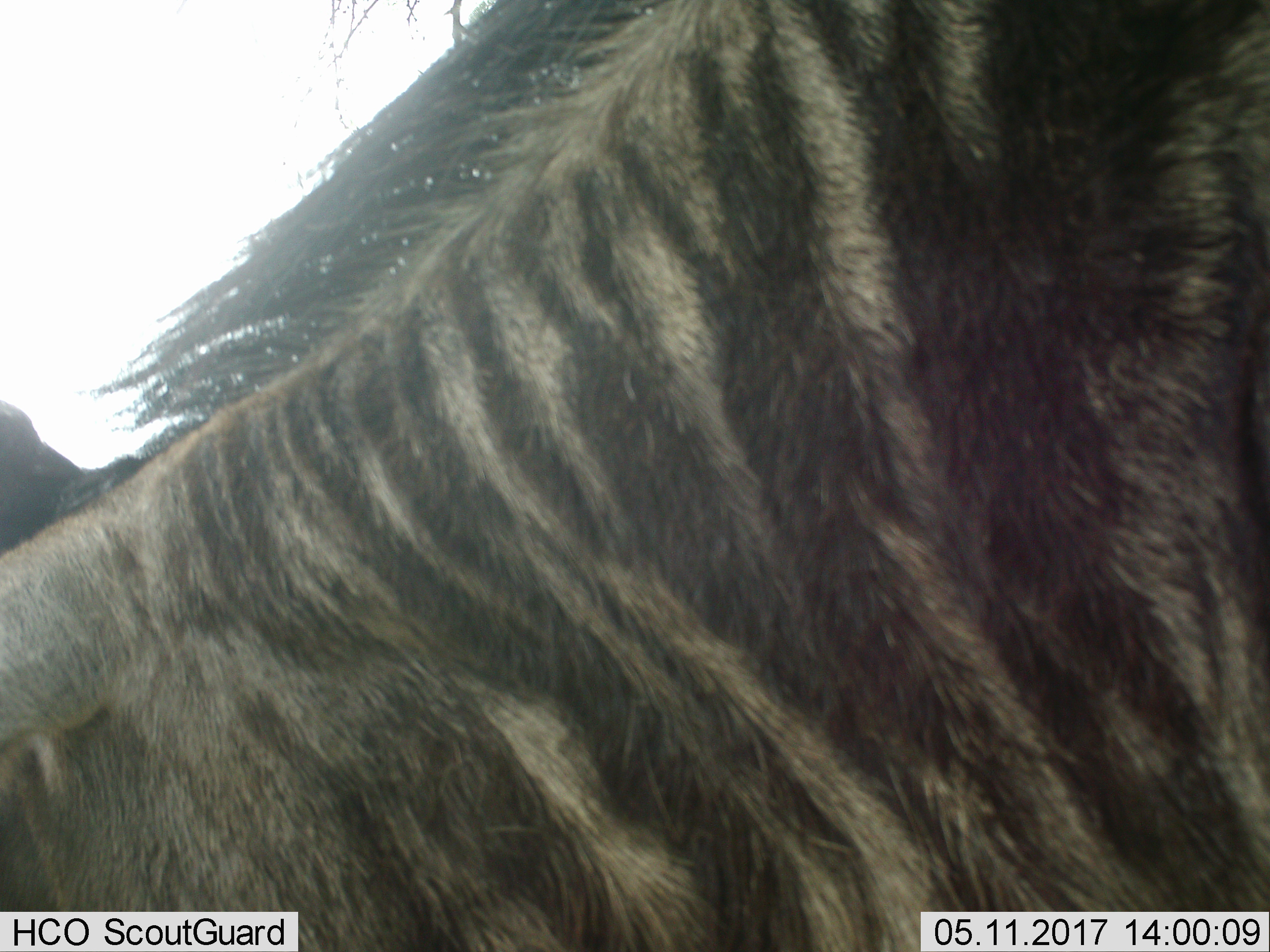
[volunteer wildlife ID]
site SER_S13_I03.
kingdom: Animalia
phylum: Chordata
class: Mammalia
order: Artiodactyla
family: Bovidae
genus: Connochaetes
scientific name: Connochaetes taurinus taurinus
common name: blue wildebeest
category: wildebeestblue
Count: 2.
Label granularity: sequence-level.